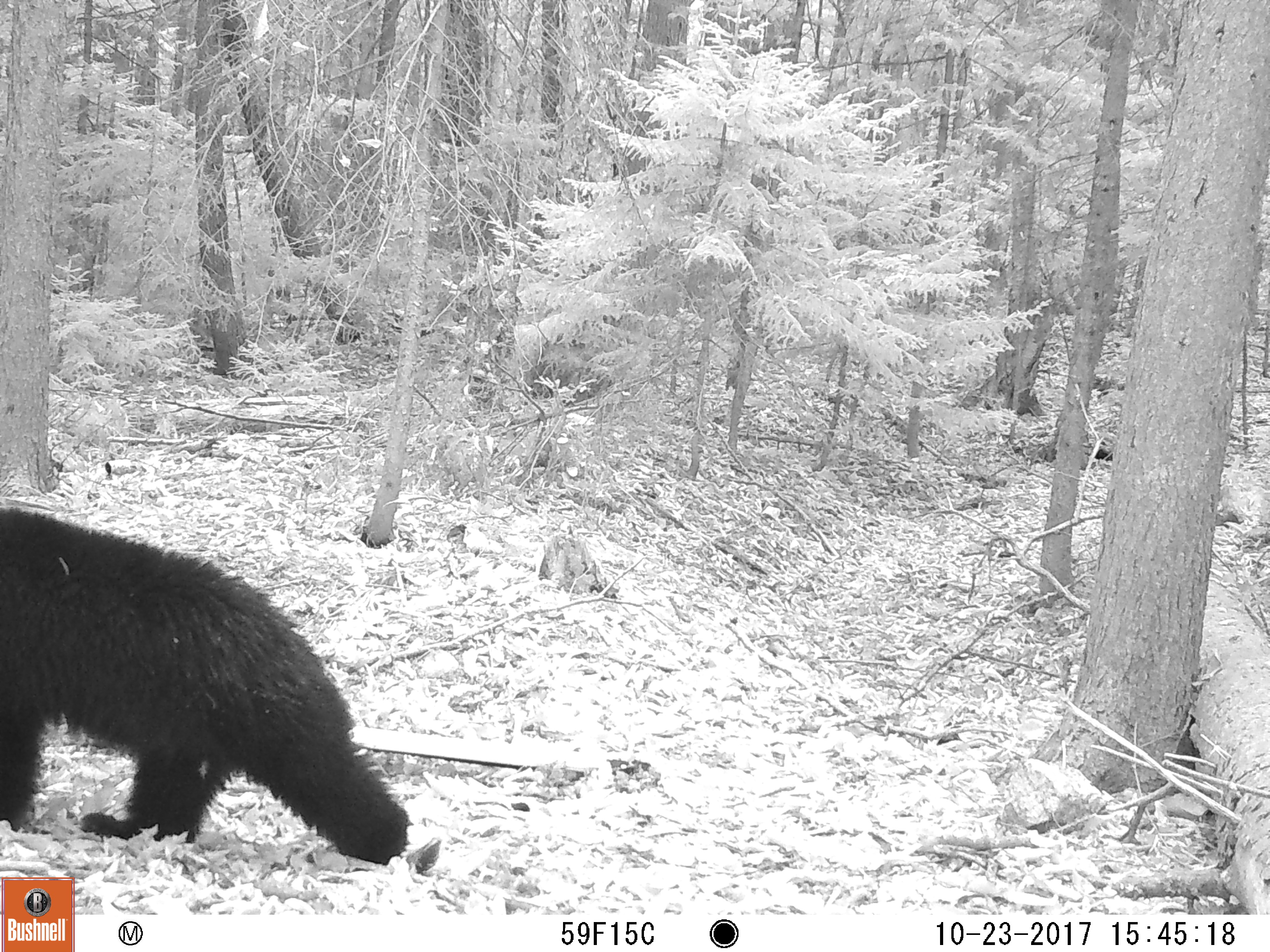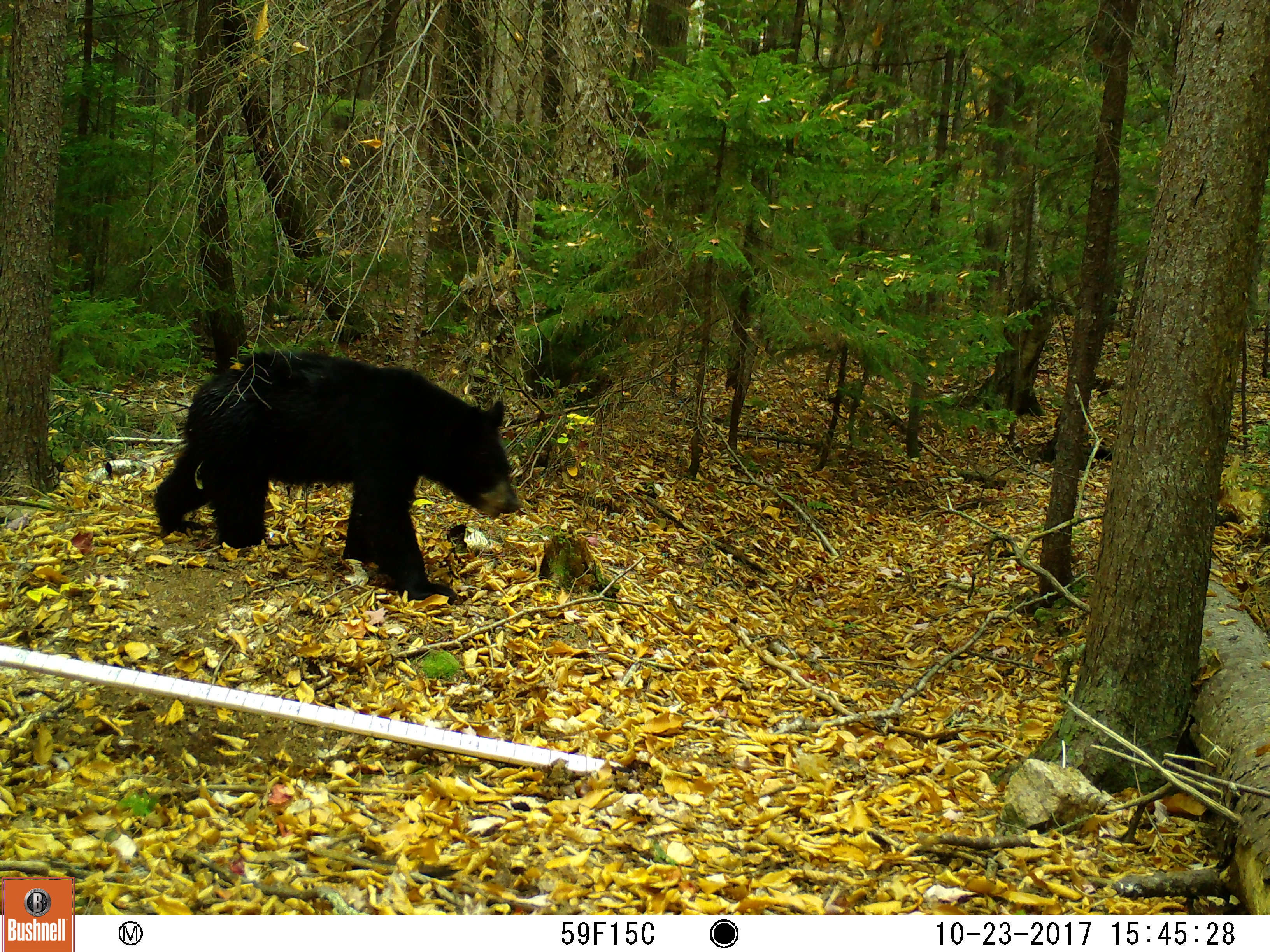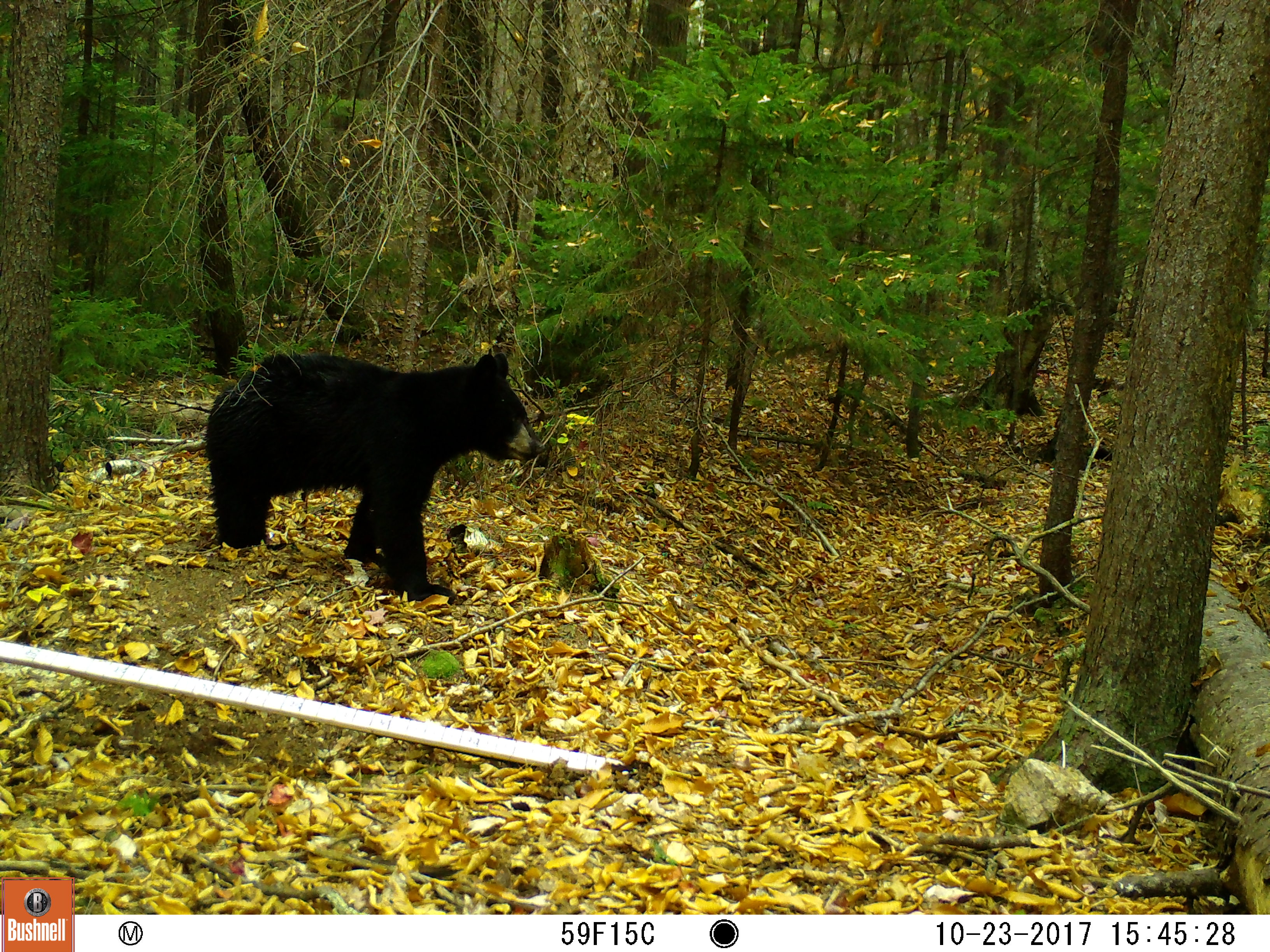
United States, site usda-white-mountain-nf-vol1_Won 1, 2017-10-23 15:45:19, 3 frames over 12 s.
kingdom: Animalia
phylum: Chordata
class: Mammalia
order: Carnivora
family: Ursidae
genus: Ursus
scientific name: Ursus americanus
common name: black bear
Black bear (Ursus americanus).